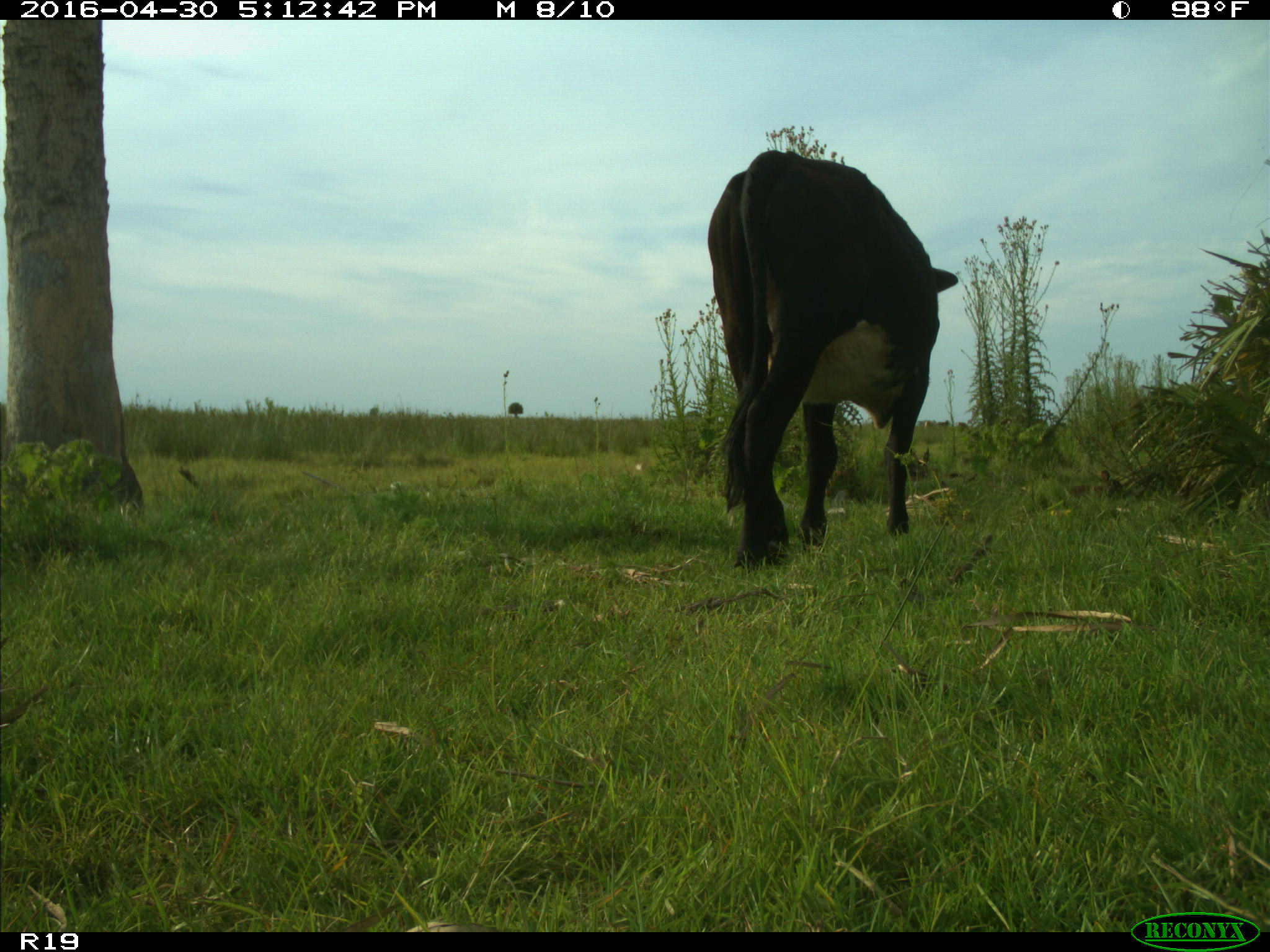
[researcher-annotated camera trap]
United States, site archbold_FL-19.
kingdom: Animalia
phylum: Chordata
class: Mammalia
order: Artiodactyla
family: Bovidae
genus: Bos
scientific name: Bos taurus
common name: domestic cow